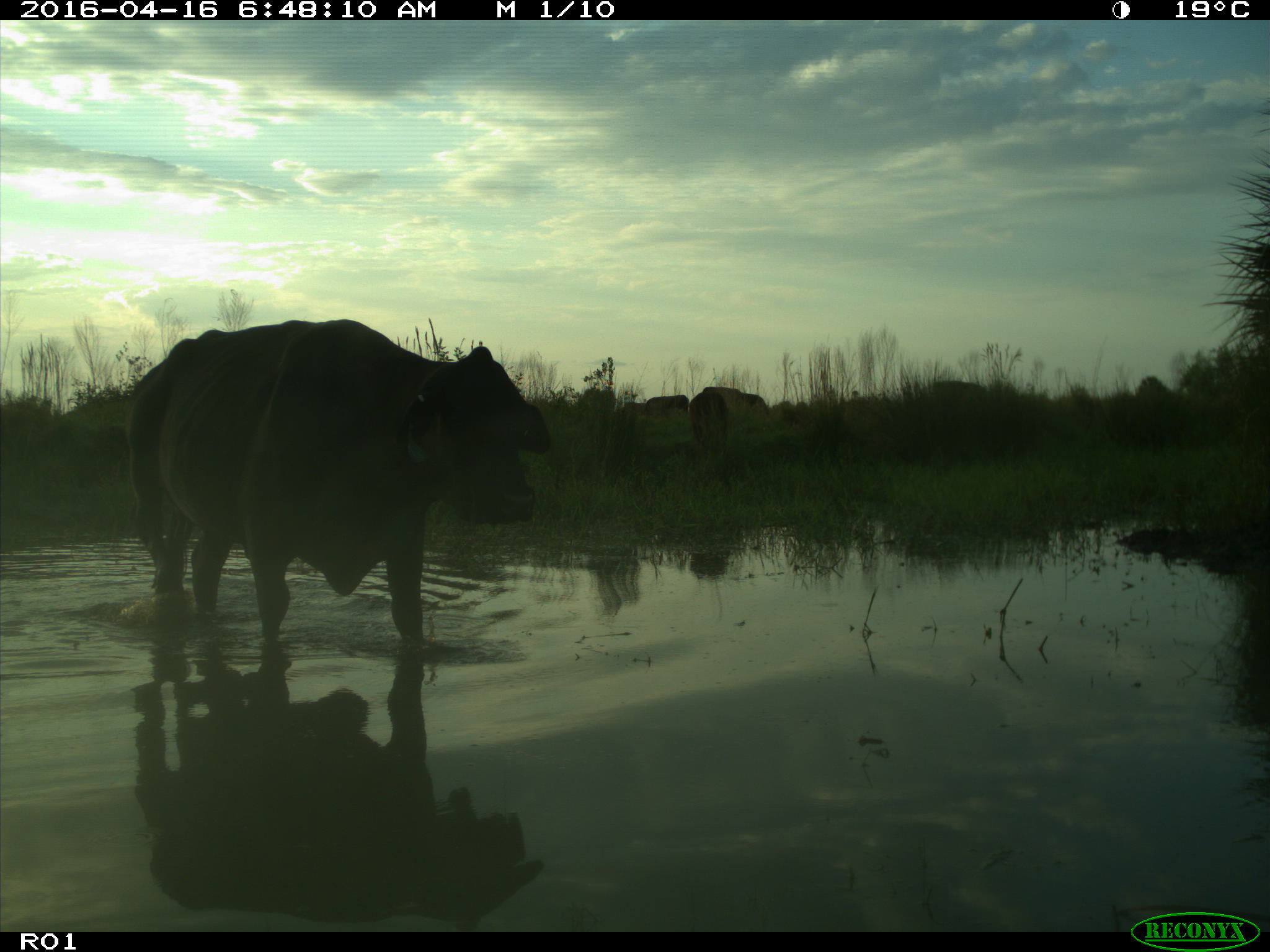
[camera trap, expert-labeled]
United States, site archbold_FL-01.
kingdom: Animalia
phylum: Chordata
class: Mammalia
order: Artiodactyla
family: Bovidae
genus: Bos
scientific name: Bos taurus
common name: domestic cow